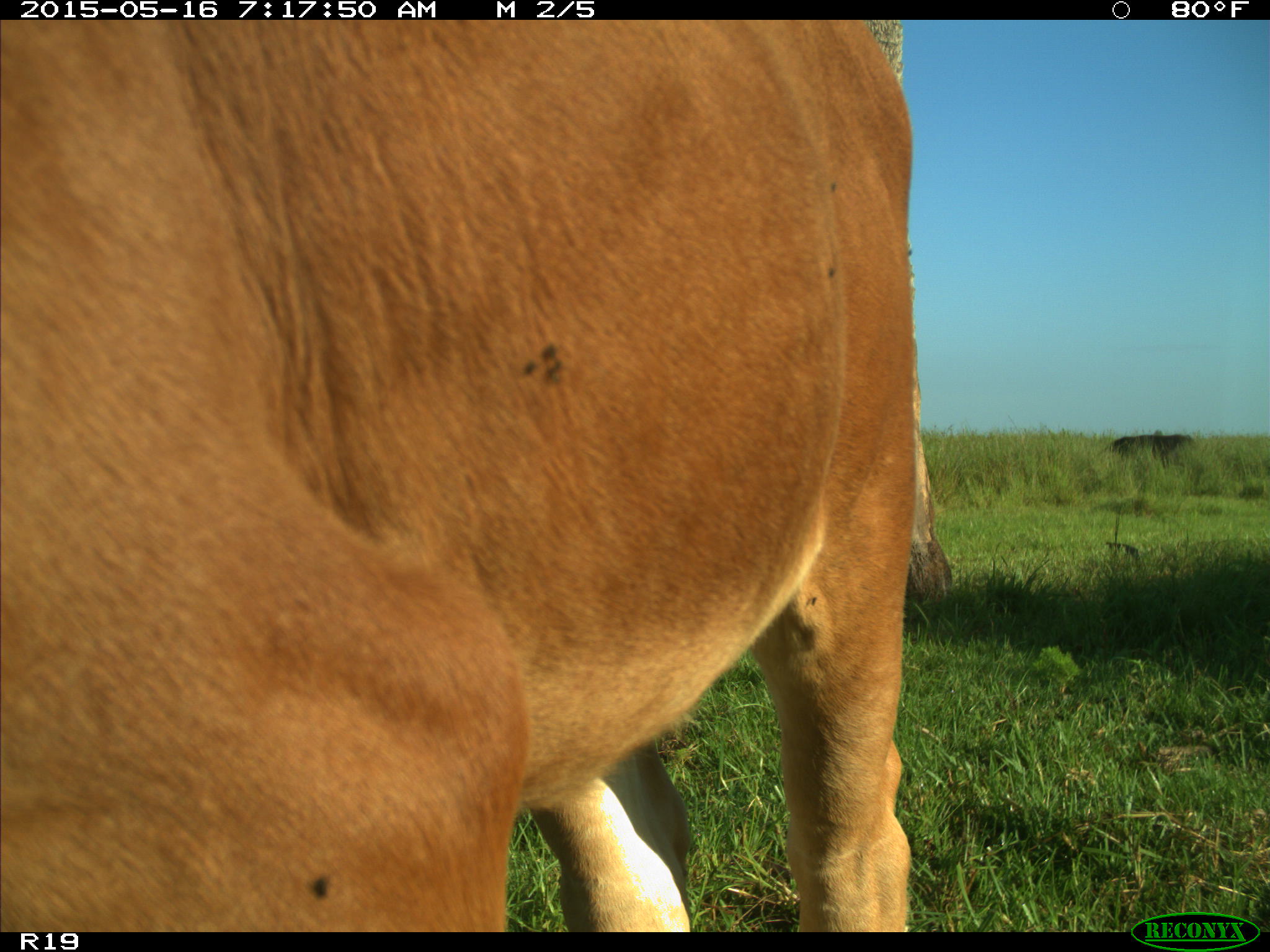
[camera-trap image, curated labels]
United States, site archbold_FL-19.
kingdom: Animalia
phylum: Chordata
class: Mammalia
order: Artiodactyla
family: Bovidae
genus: Bos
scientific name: Bos taurus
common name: domestic cow